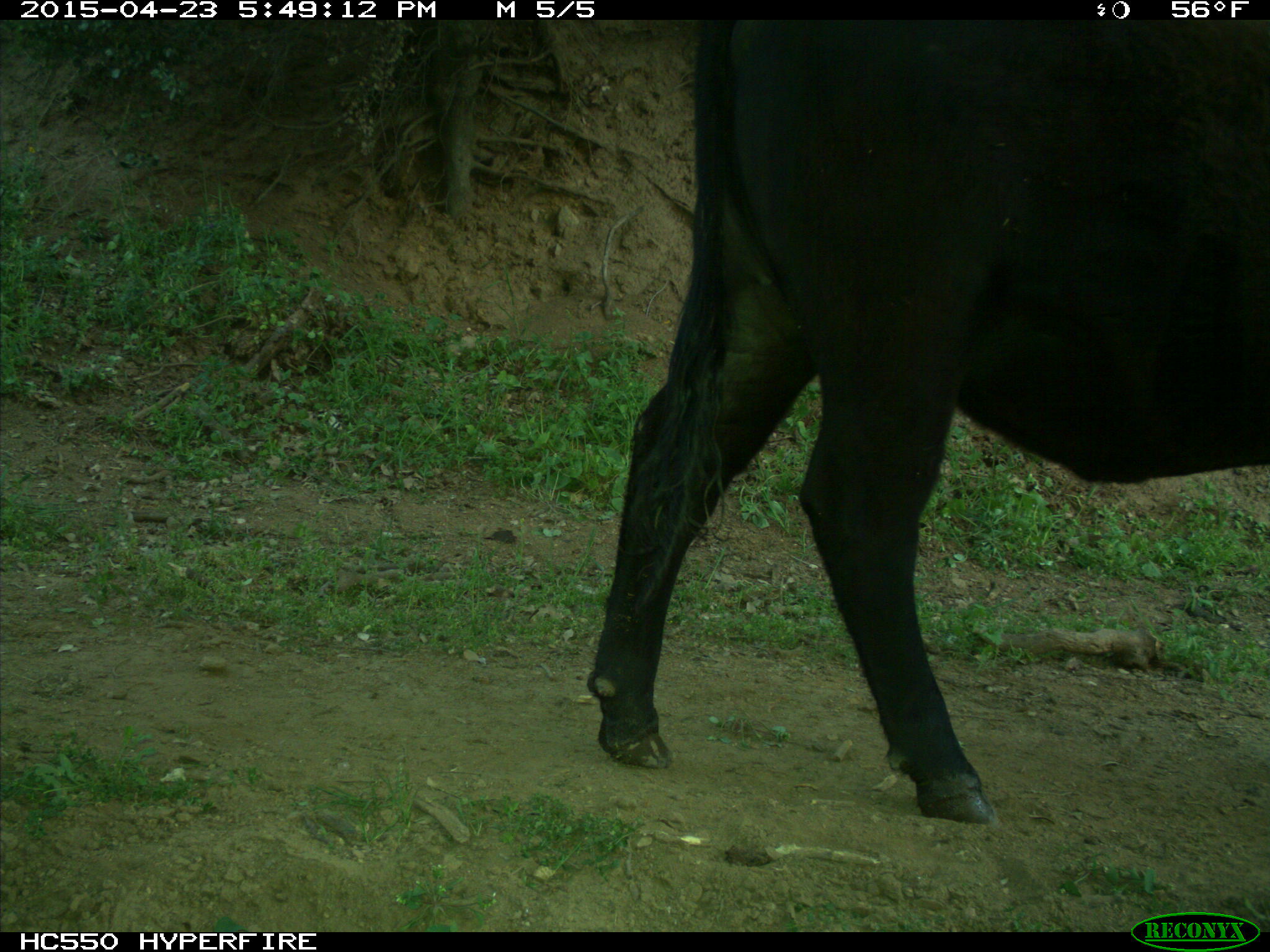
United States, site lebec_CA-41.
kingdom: Animalia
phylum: Chordata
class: Mammalia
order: Artiodactyla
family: Bovidae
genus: Bos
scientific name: Bos taurus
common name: domestic cow